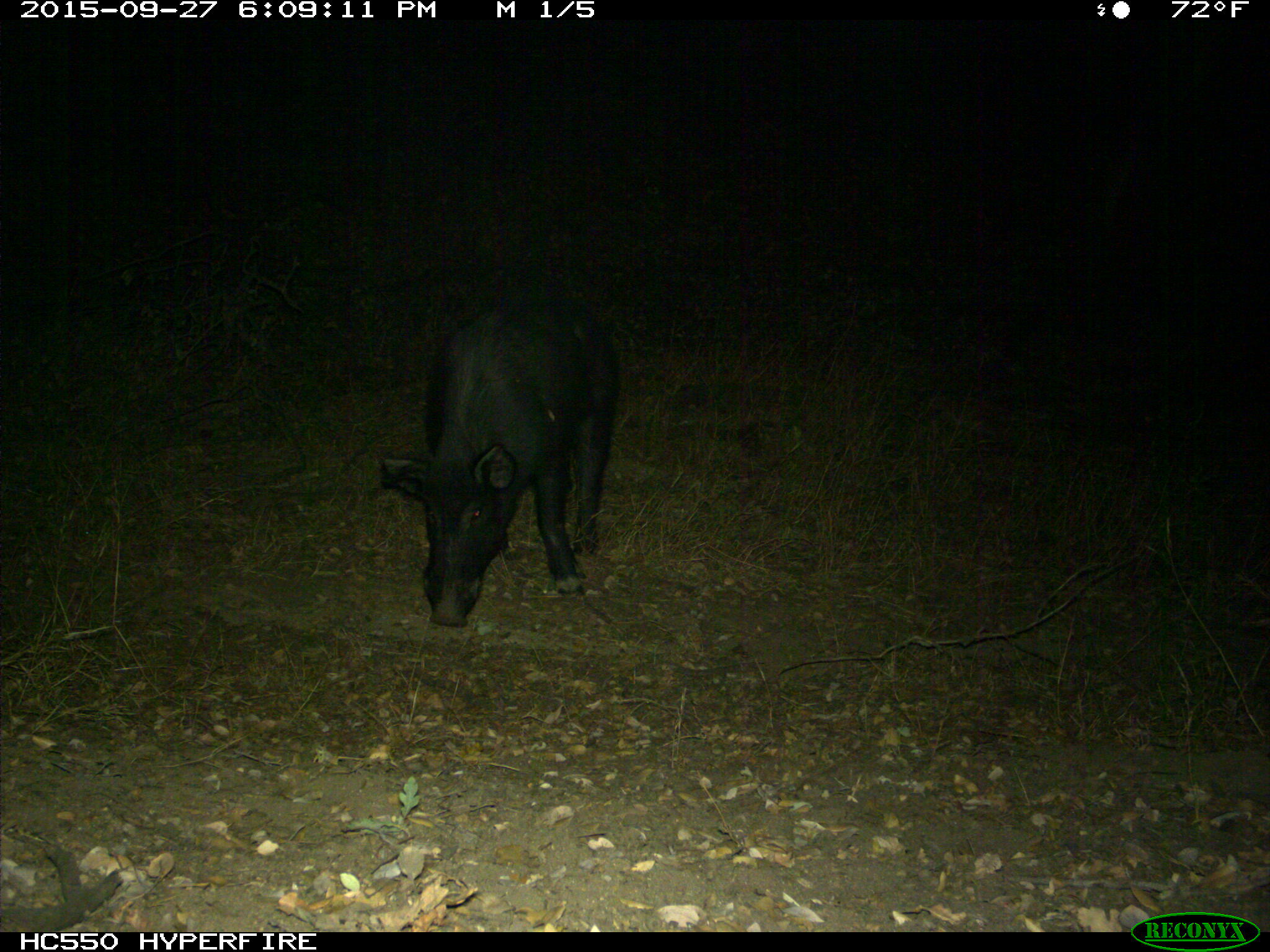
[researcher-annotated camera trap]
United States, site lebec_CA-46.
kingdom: Animalia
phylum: Chordata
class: Mammalia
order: Artiodactyla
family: Suidae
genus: Sus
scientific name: Sus scrofa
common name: wild boar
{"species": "Sus scrofa (wild boar)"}